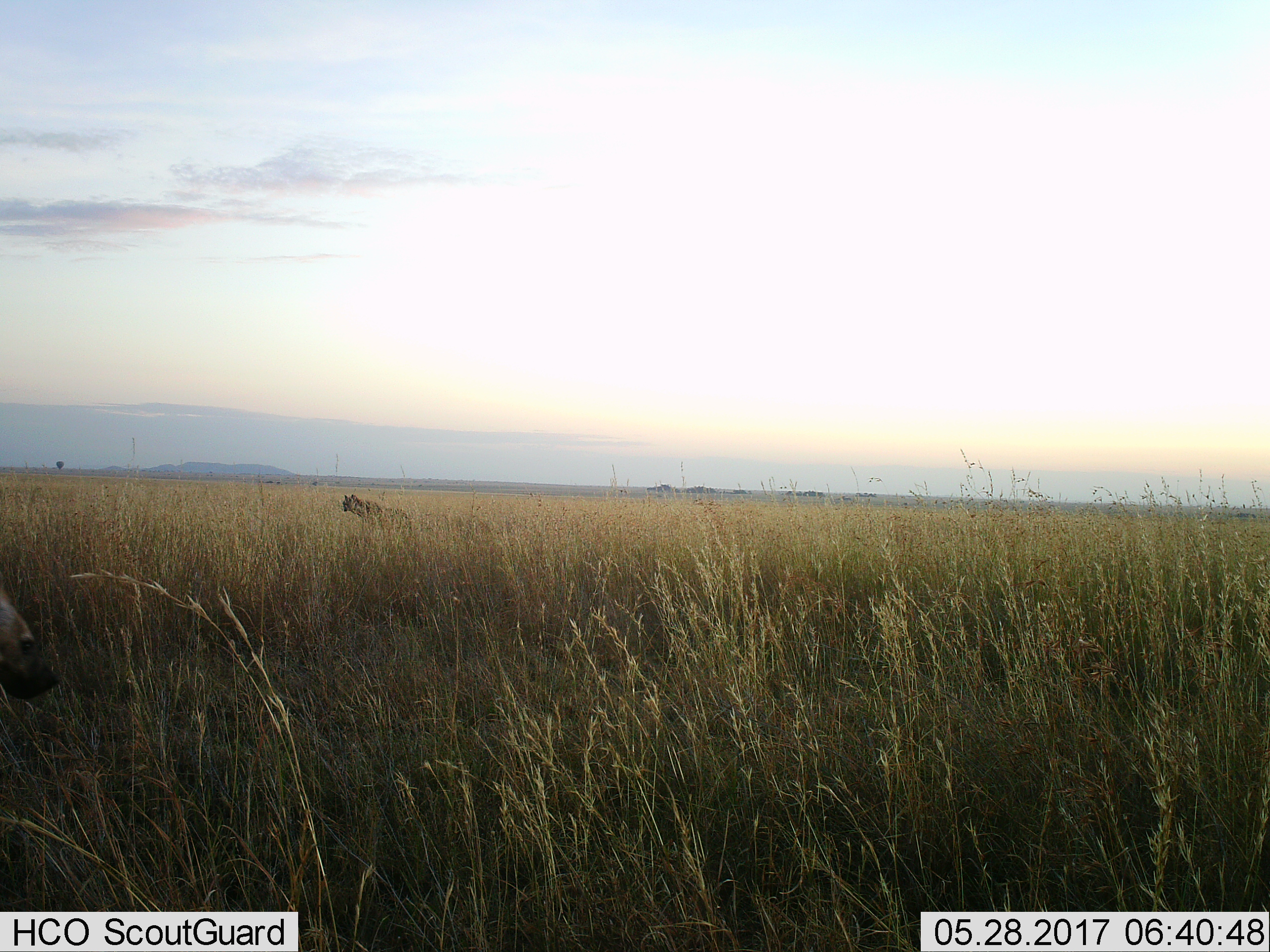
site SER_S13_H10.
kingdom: Animalia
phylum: Chordata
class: Mammalia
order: Carnivora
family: Hyaenidae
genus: Crocuta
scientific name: Crocuta crocuta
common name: spotted hyena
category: hyenaspotted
Hyenaspotted (spotted hyena) (Crocuta crocuta), count 2. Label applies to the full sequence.